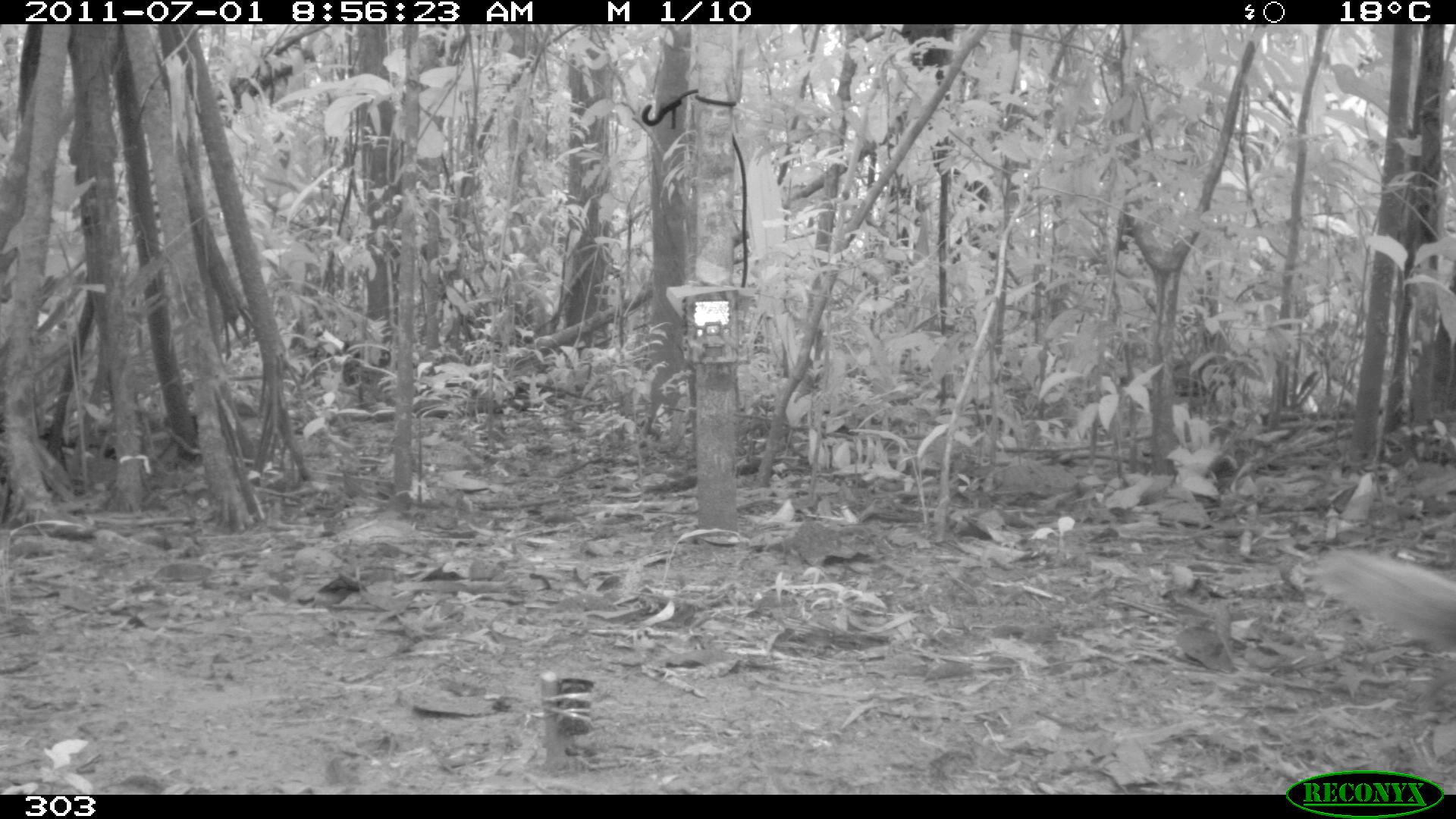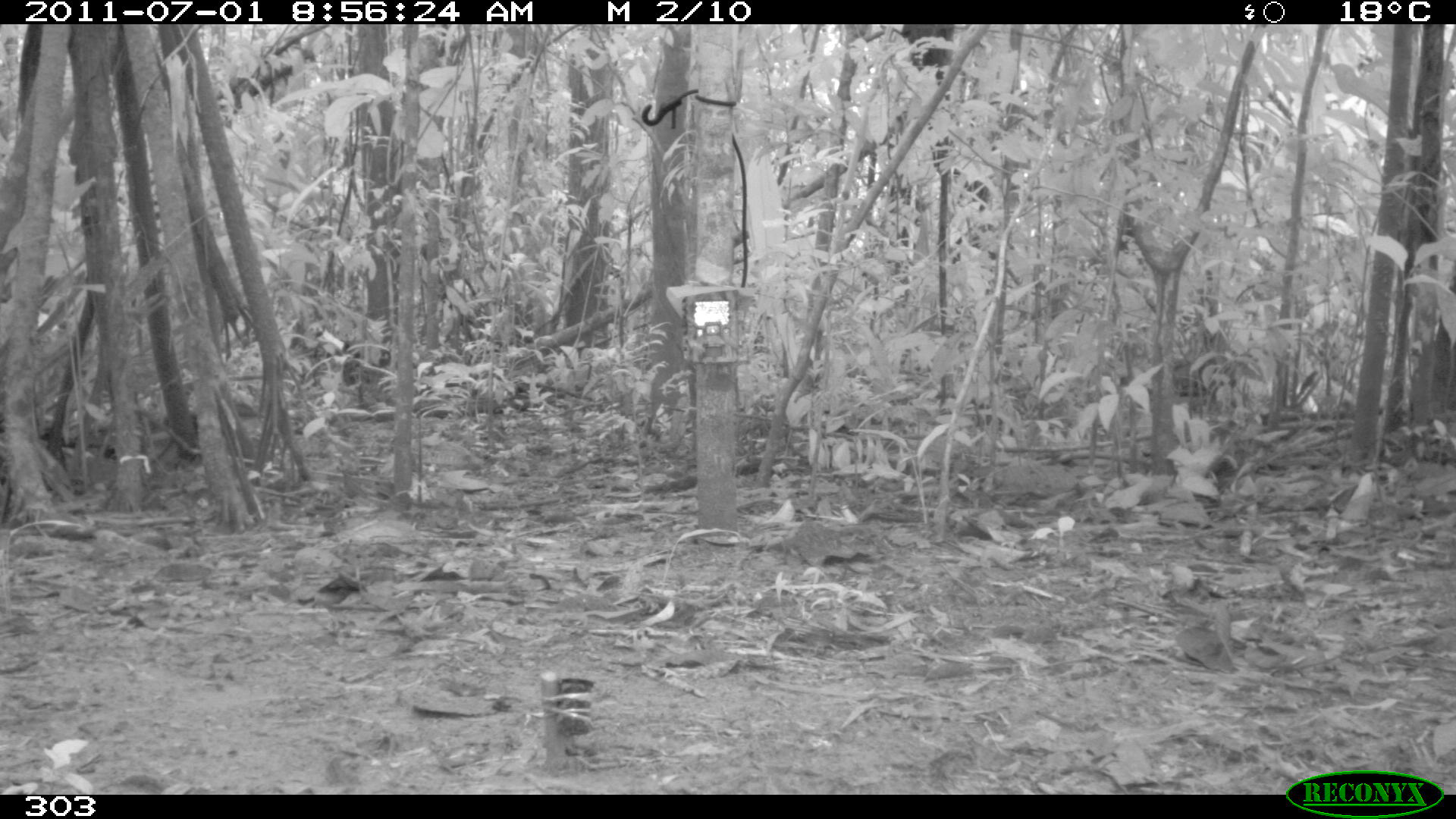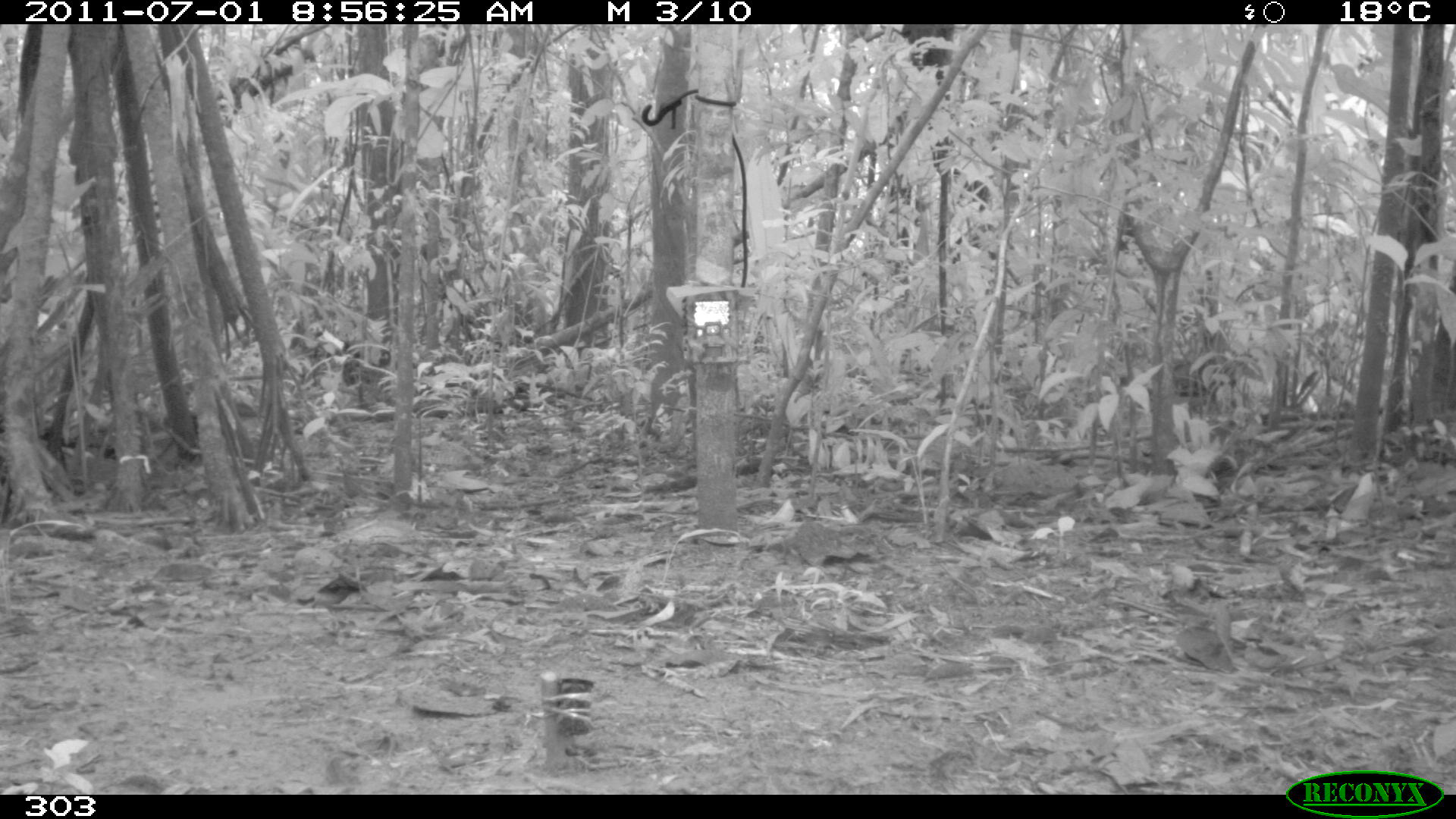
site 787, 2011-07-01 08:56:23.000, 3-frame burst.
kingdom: Animalia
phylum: Chordata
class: Mammalia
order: Rodentia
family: Sciuridae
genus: Sciurus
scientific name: Sciurus spadiceus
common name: southern amazon red squirrel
Sciurus spadiceus (southern amazon red squirrel).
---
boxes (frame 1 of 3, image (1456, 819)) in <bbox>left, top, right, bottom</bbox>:
sciurus spadiceus: <bbox>1313, 543, 1454, 647</bbox>